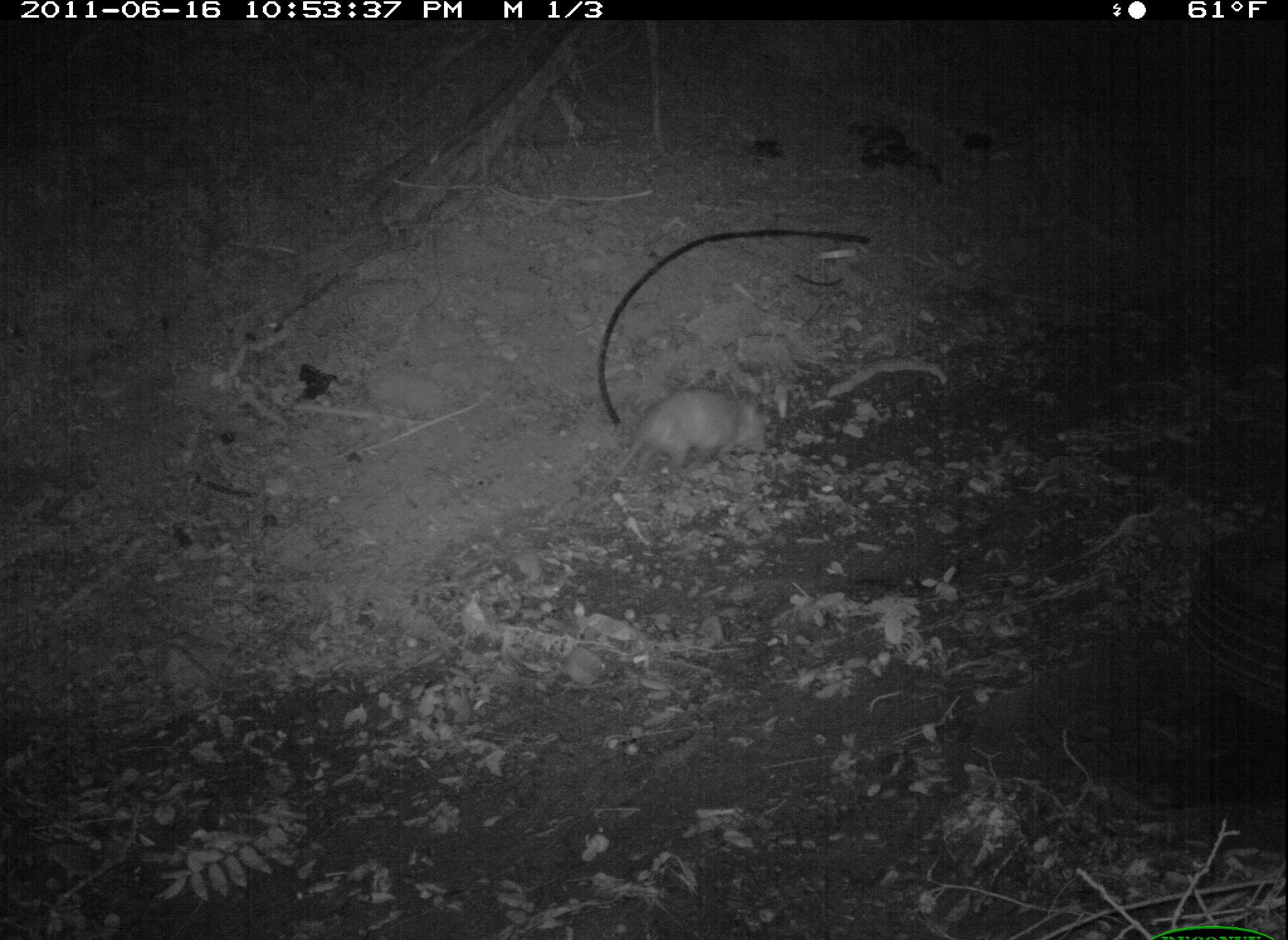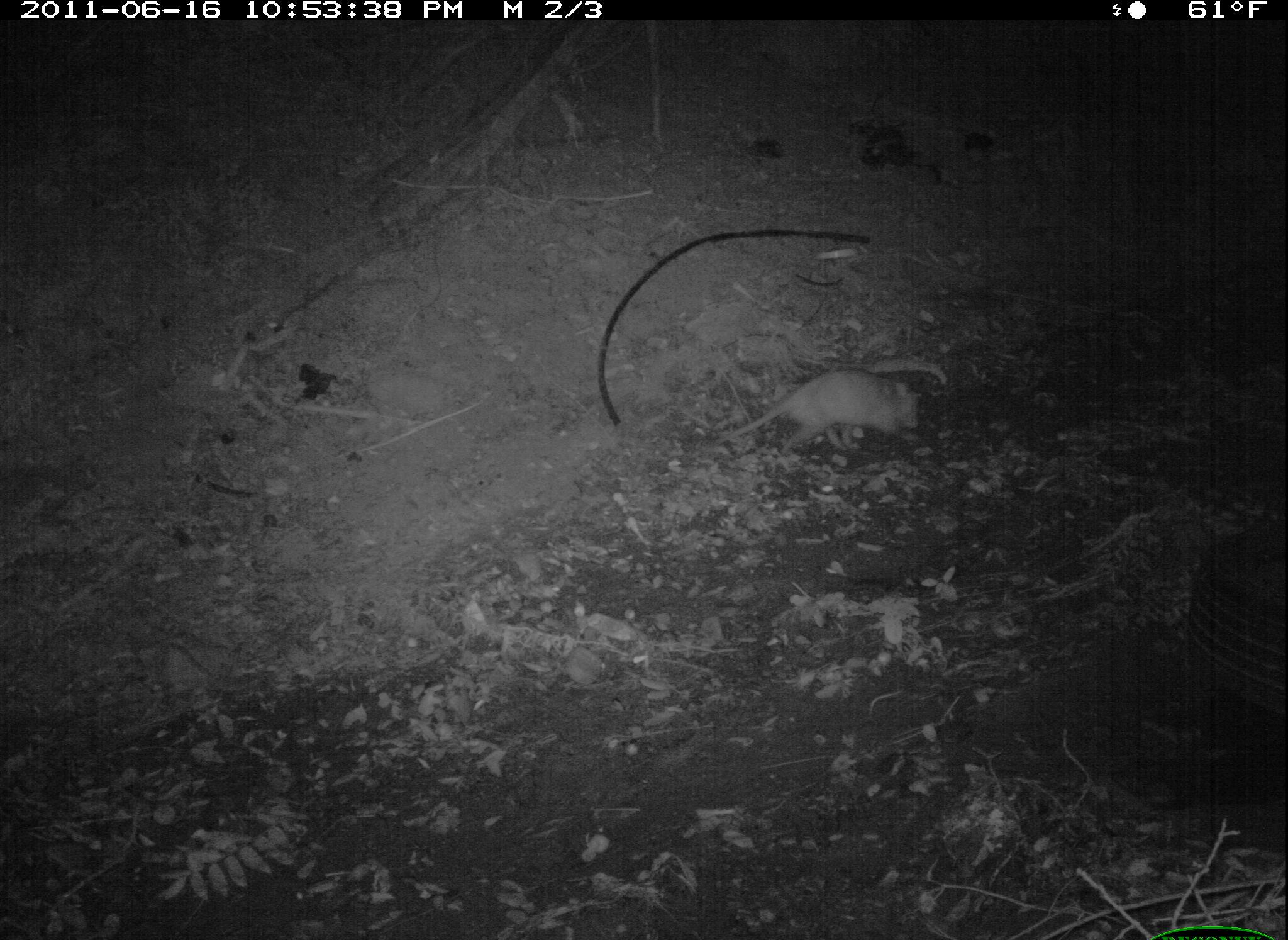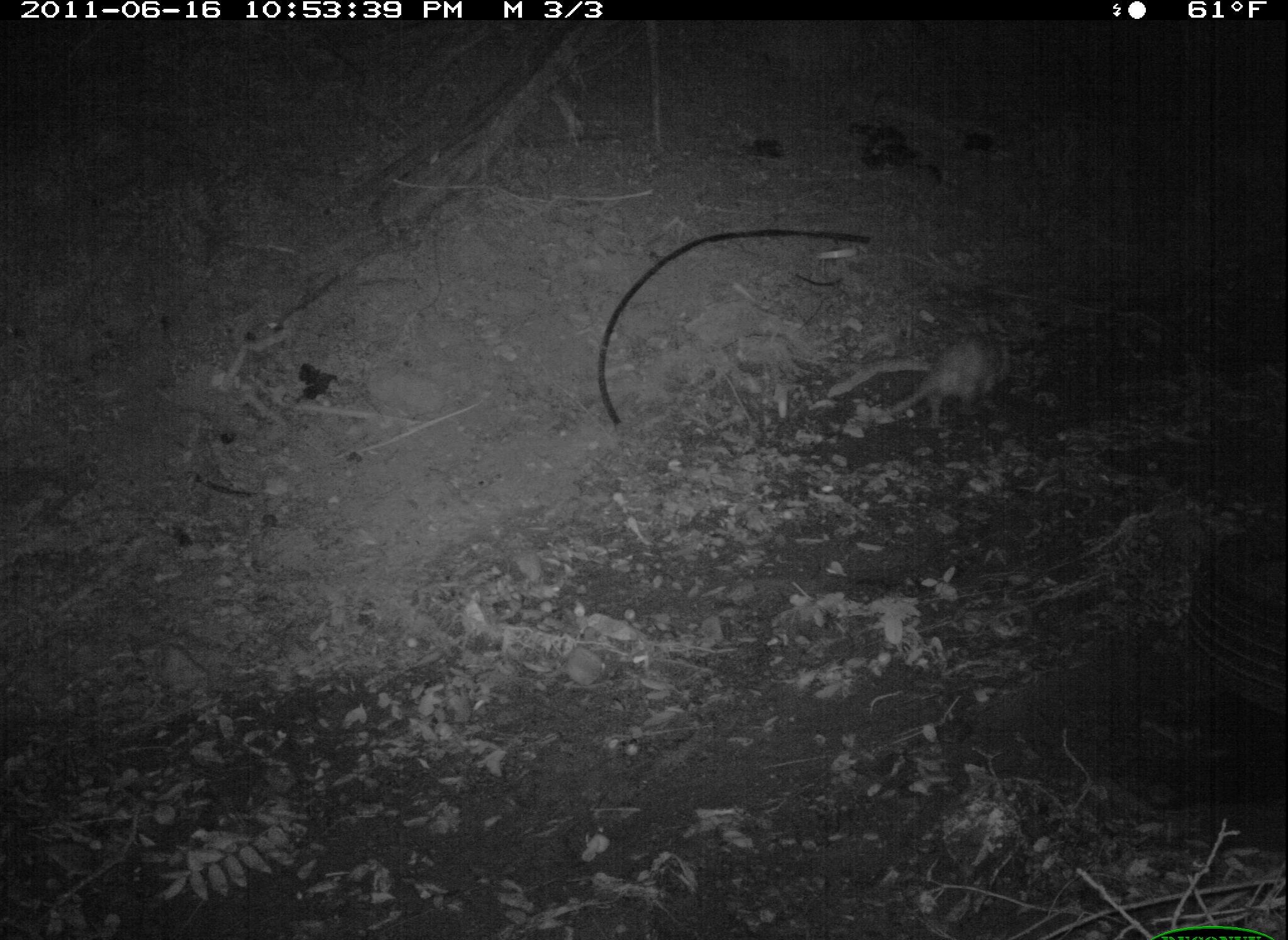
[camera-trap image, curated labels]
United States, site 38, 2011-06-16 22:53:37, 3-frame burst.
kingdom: Animalia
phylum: Chordata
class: Mammalia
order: Didelphimorphia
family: Didelphidae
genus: Didelphis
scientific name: Didelphis virginiana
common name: virginia opossum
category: opossum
Opossum (virginia opossum) (Didelphis virginiana).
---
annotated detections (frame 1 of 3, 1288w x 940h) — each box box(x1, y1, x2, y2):
opossum: box(572, 375, 797, 514)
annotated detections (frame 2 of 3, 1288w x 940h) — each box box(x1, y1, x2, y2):
opossum: box(686, 353, 950, 474)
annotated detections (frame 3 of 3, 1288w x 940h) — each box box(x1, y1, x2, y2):
opossum: box(879, 330, 1030, 438)